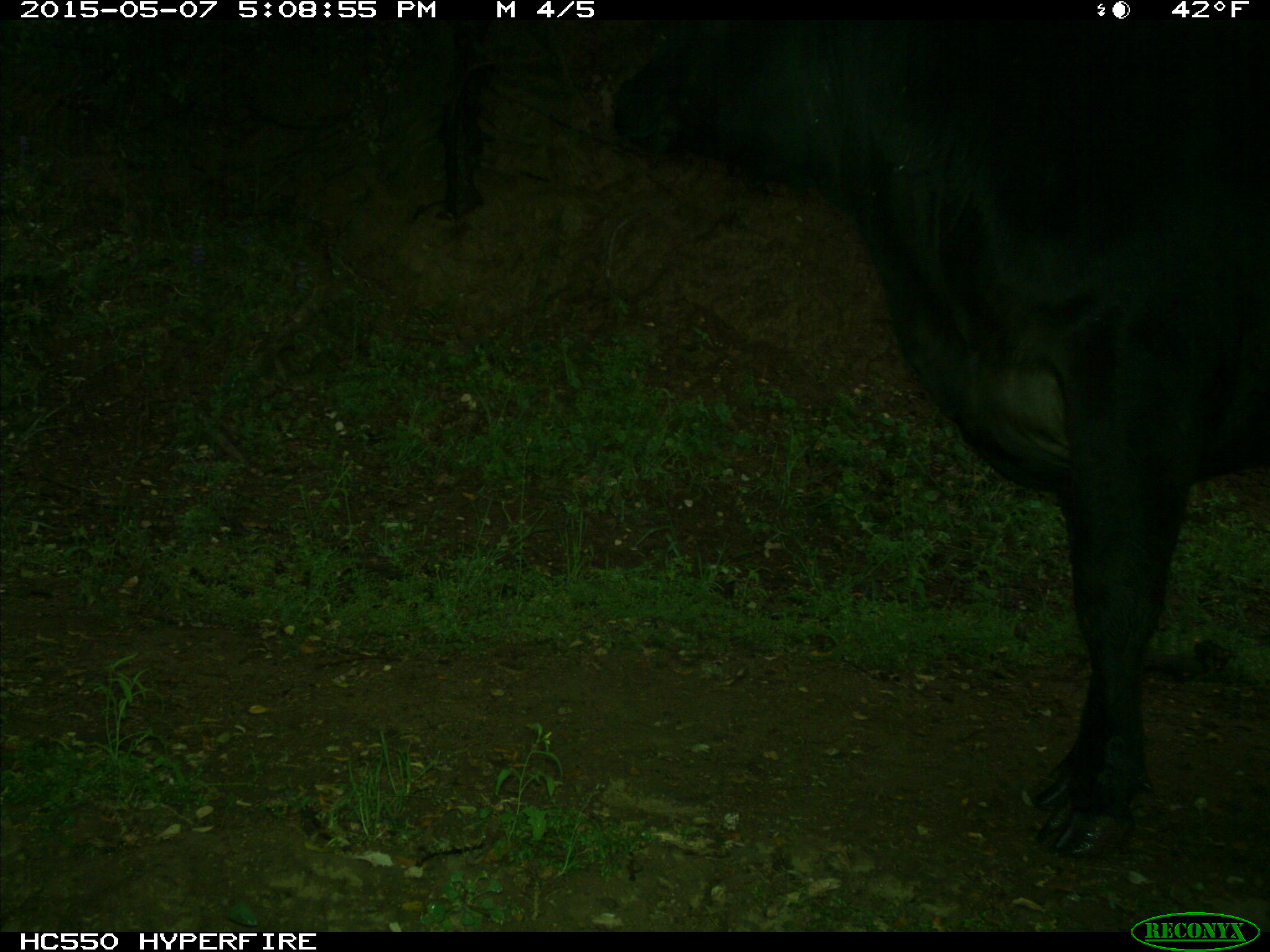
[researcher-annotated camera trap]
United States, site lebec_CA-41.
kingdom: Animalia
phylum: Chordata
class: Mammalia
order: Artiodactyla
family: Bovidae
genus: Bos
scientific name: Bos taurus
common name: domestic cow